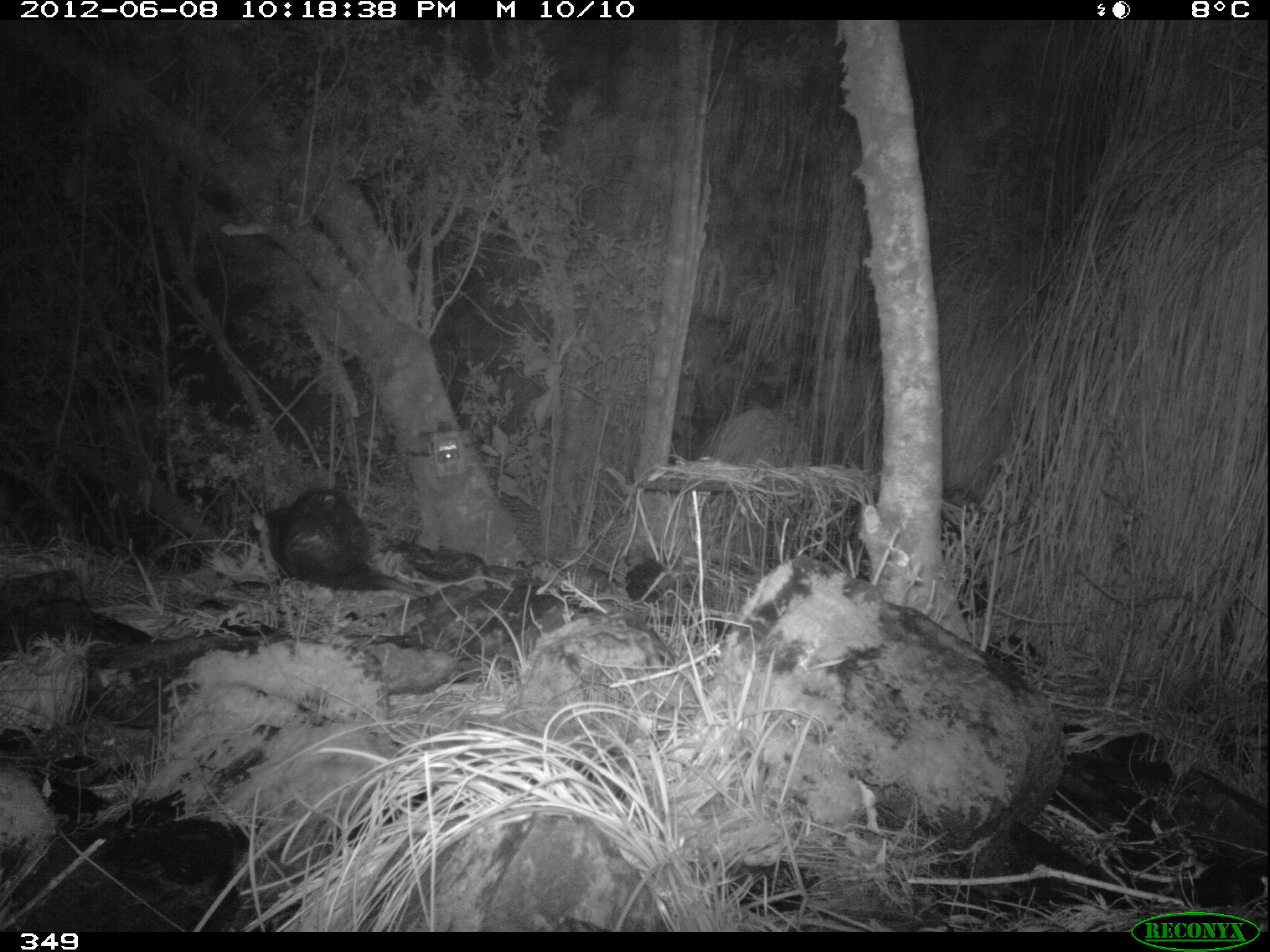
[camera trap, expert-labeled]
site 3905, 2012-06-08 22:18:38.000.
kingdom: Animalia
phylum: Chordata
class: Mammalia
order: Didelphimorphia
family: Didelphidae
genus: Didelphis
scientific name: Didelphis pernigra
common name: andean white-eared opossum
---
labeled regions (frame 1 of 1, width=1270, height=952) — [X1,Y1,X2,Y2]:
didelphis pernigra: [252,486,430,598]